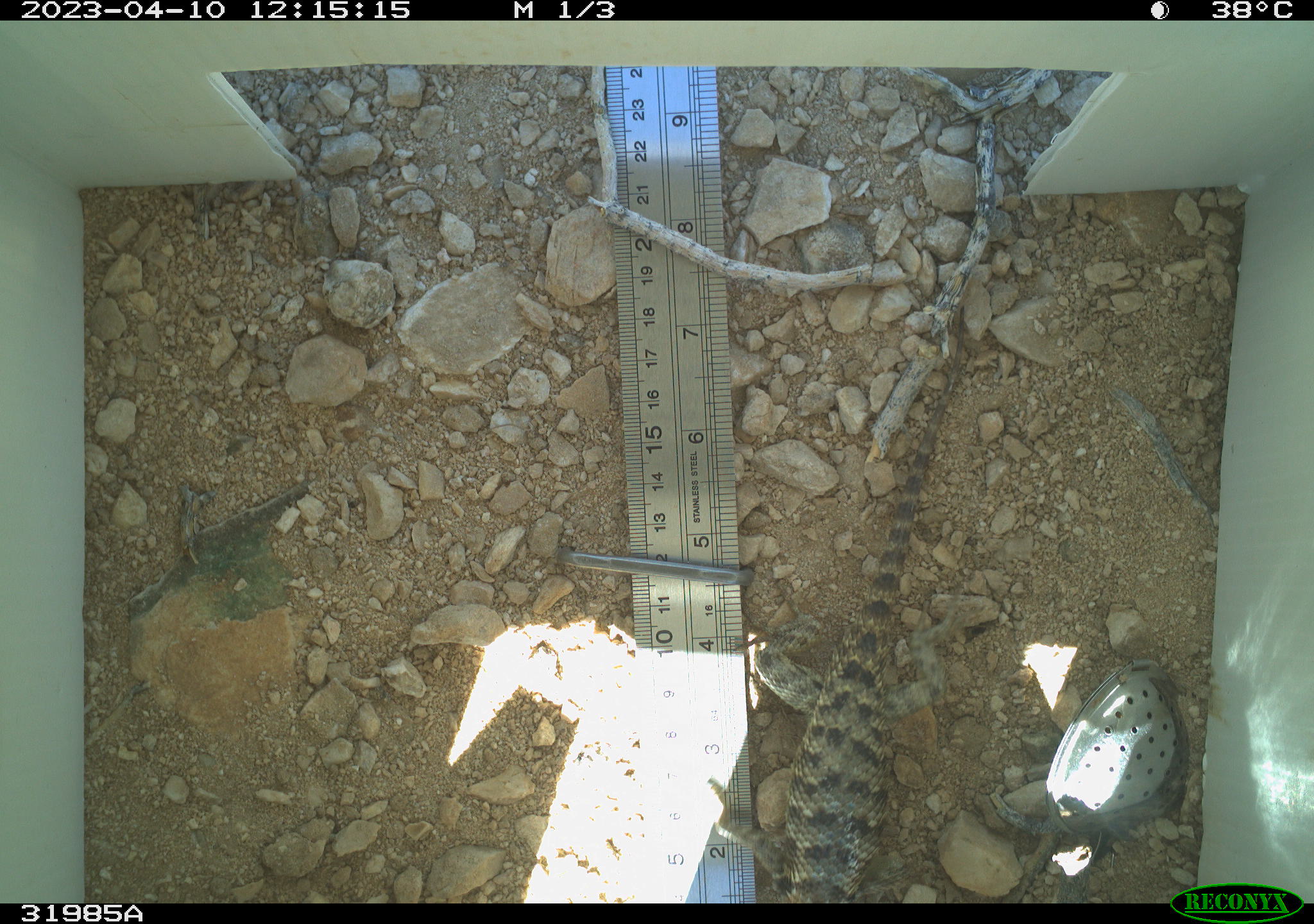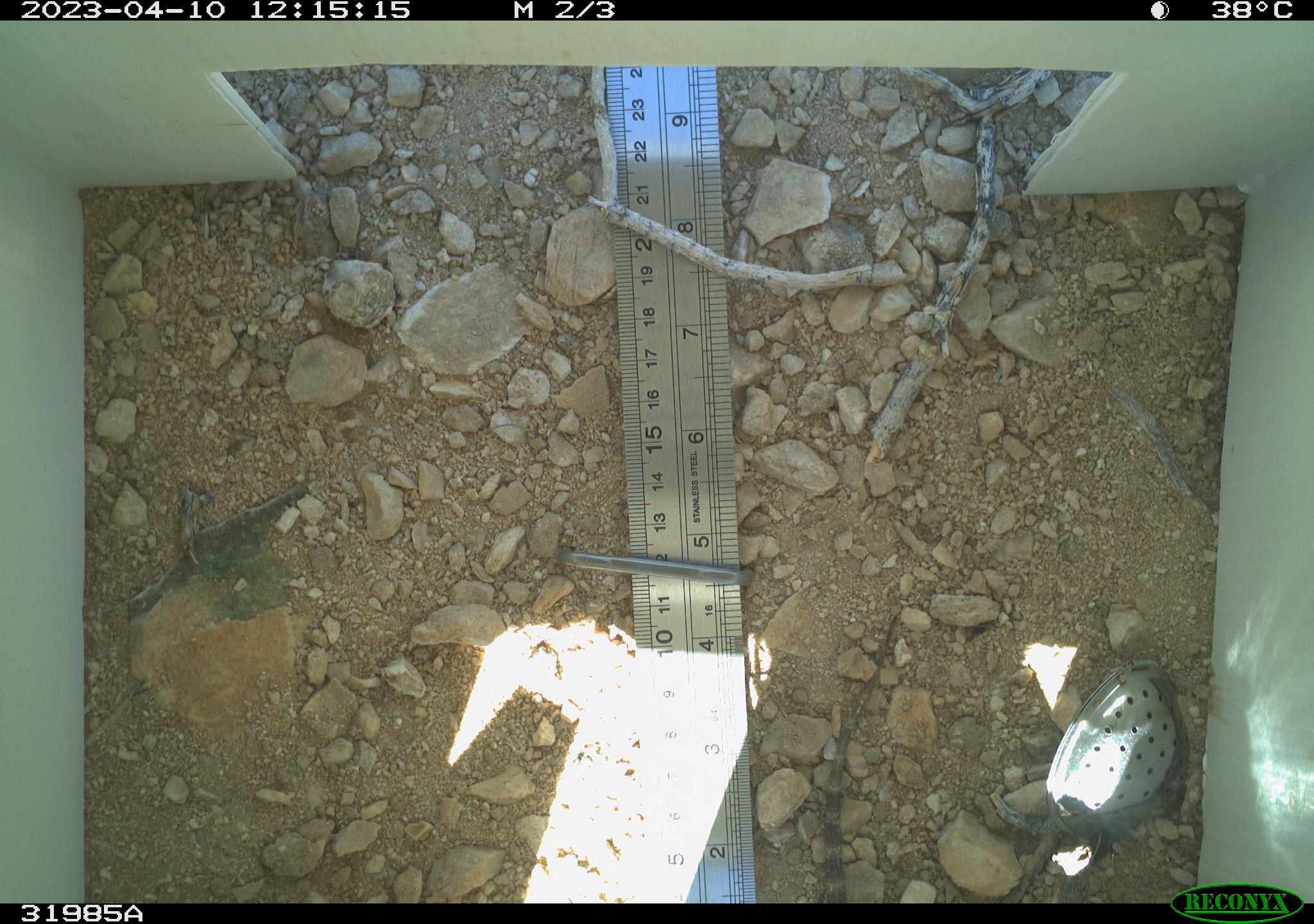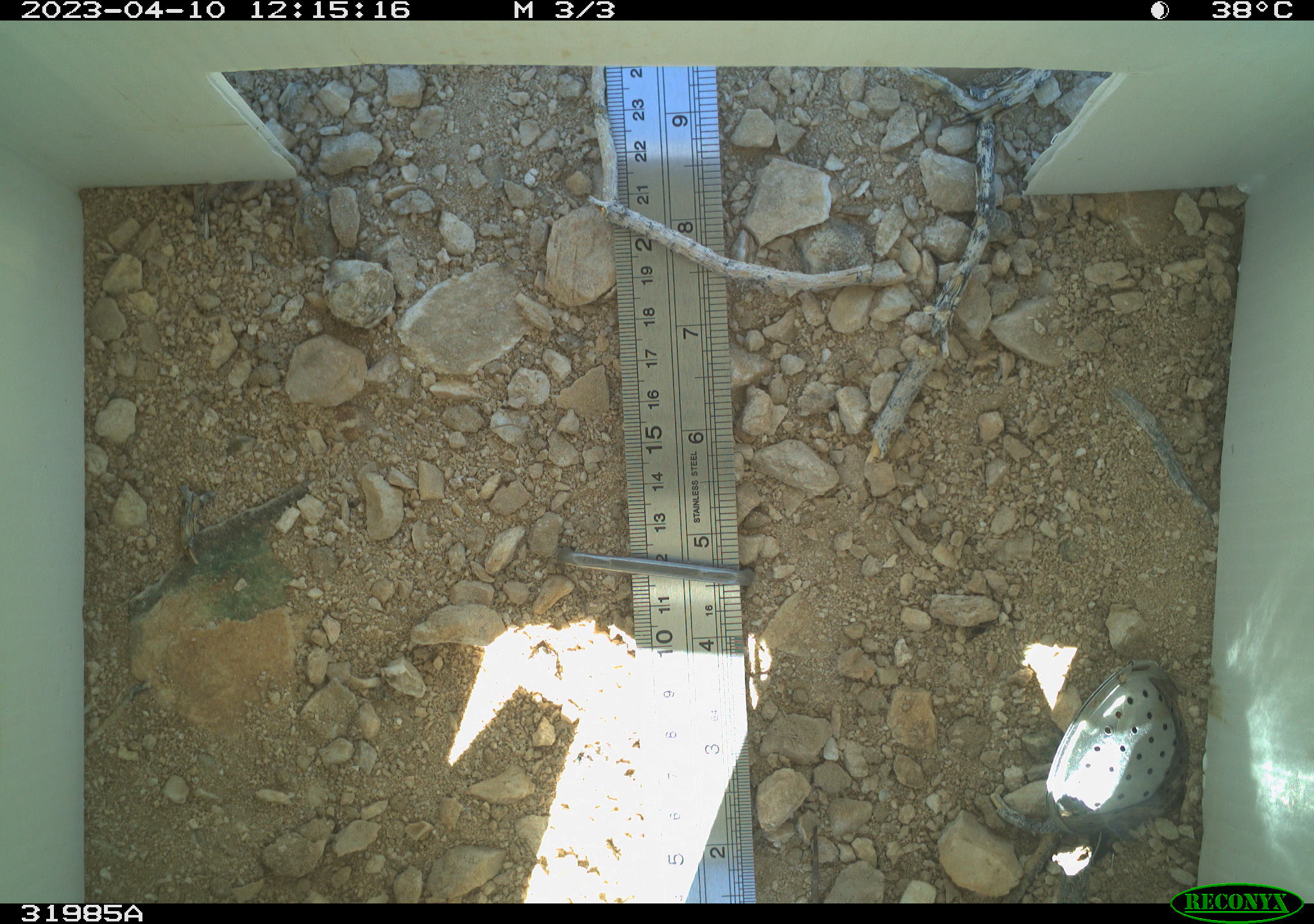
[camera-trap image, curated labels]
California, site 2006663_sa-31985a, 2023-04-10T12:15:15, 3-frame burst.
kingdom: Animalia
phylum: Chordata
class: Reptilia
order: Squamata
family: Phrynosomatidae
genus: Sceloporus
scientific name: Sceloporus uniformis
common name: yellow-backed spiny lizard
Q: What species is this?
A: Yellow-backed spiny lizard (Sceloporus uniformis).